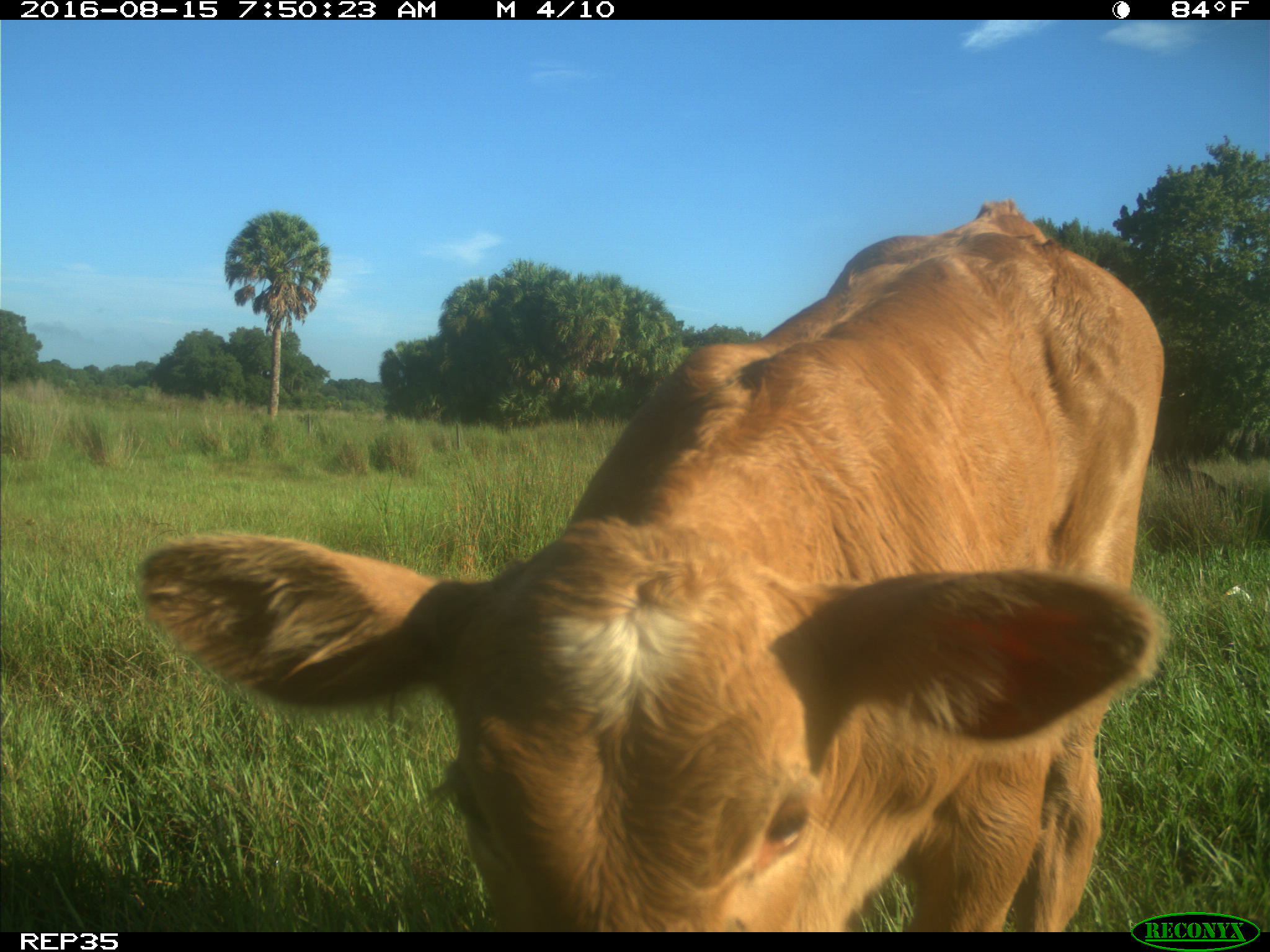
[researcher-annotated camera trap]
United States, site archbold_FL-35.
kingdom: Animalia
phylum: Chordata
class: Mammalia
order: Artiodactyla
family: Bovidae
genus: Bos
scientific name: Bos taurus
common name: domestic cow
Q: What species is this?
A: Bos taurus (domestic cow).